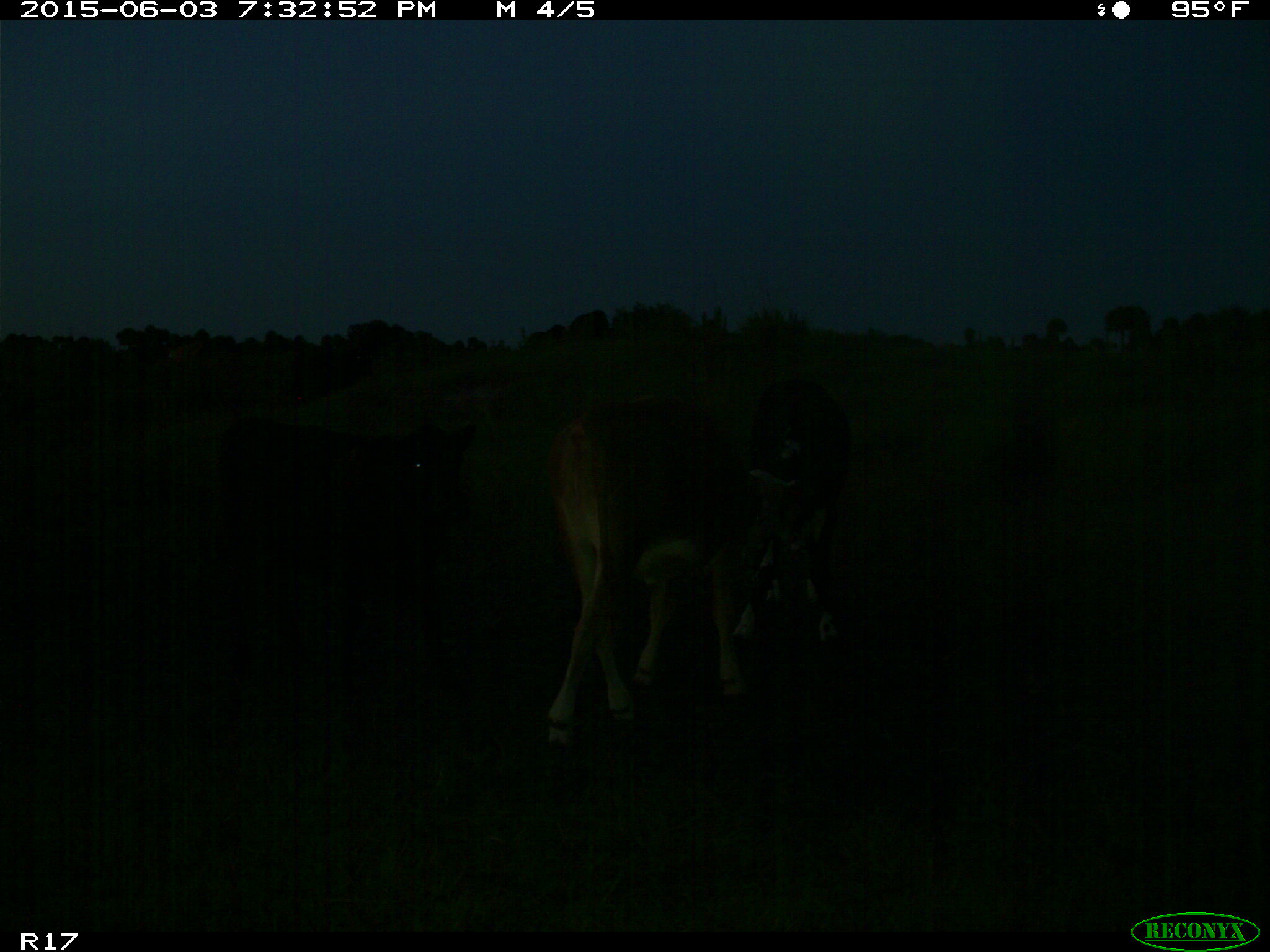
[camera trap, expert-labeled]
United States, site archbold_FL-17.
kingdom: Animalia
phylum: Chordata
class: Mammalia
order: Artiodactyla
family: Bovidae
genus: Bos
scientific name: Bos taurus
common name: domestic cow